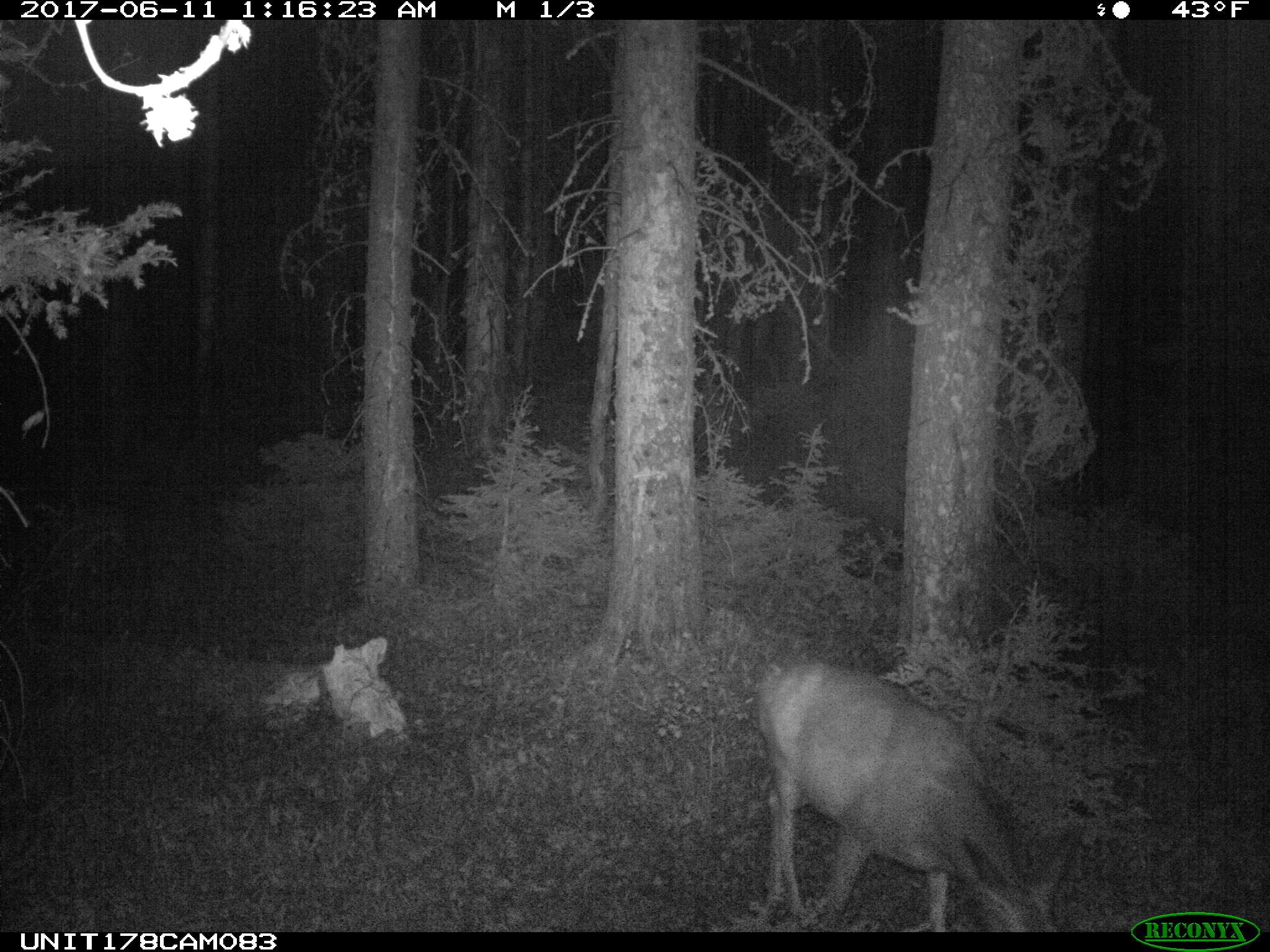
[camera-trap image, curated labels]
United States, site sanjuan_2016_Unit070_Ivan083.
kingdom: Animalia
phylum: Chordata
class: Mammalia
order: Artiodactyla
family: Cervidae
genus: Odocoileus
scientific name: Odocoileus hemionus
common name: mule deer